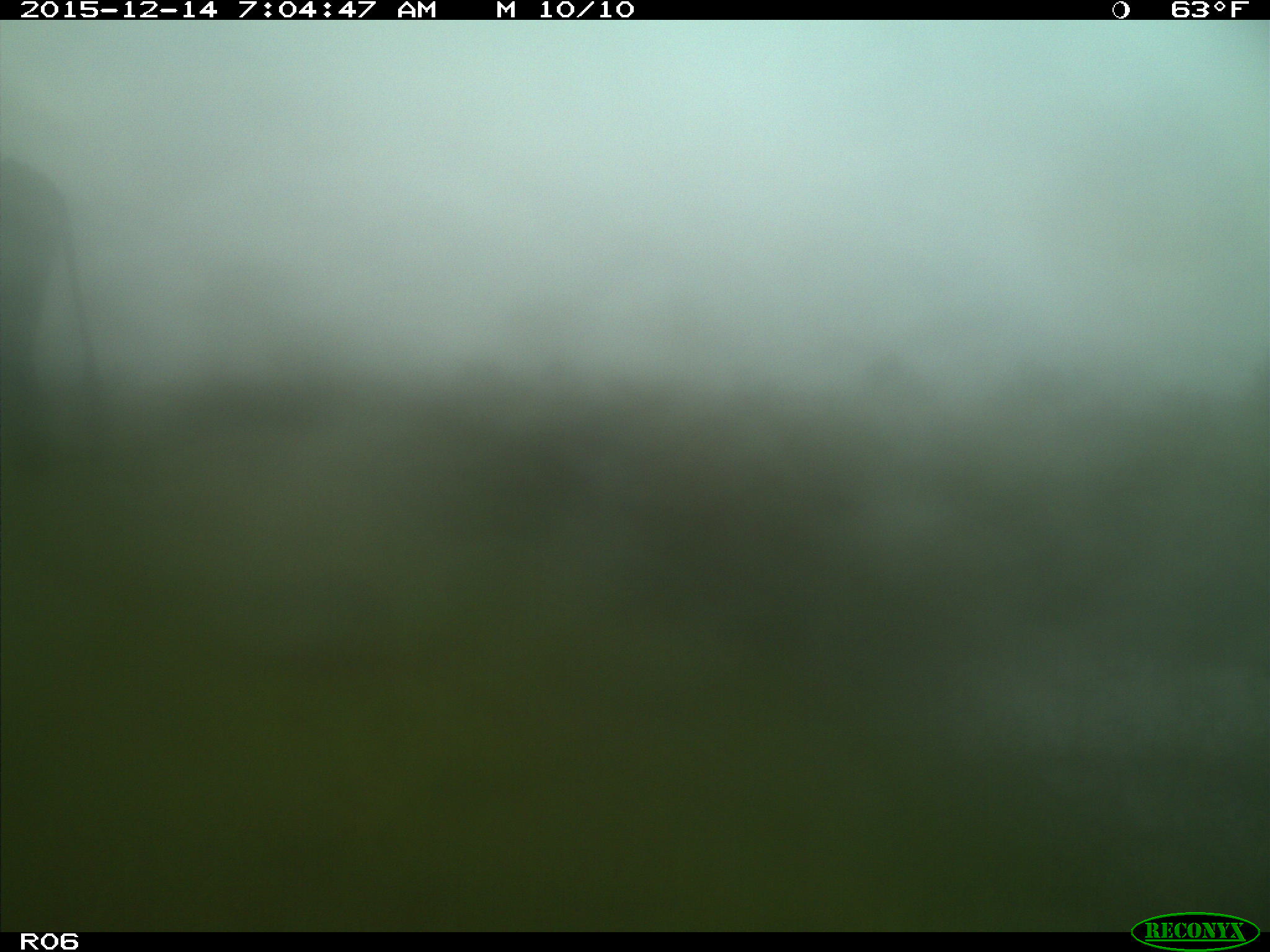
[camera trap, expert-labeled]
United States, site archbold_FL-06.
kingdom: Animalia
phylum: Chordata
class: Mammalia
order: Artiodactyla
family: Bovidae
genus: Bos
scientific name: Bos taurus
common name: domestic cow